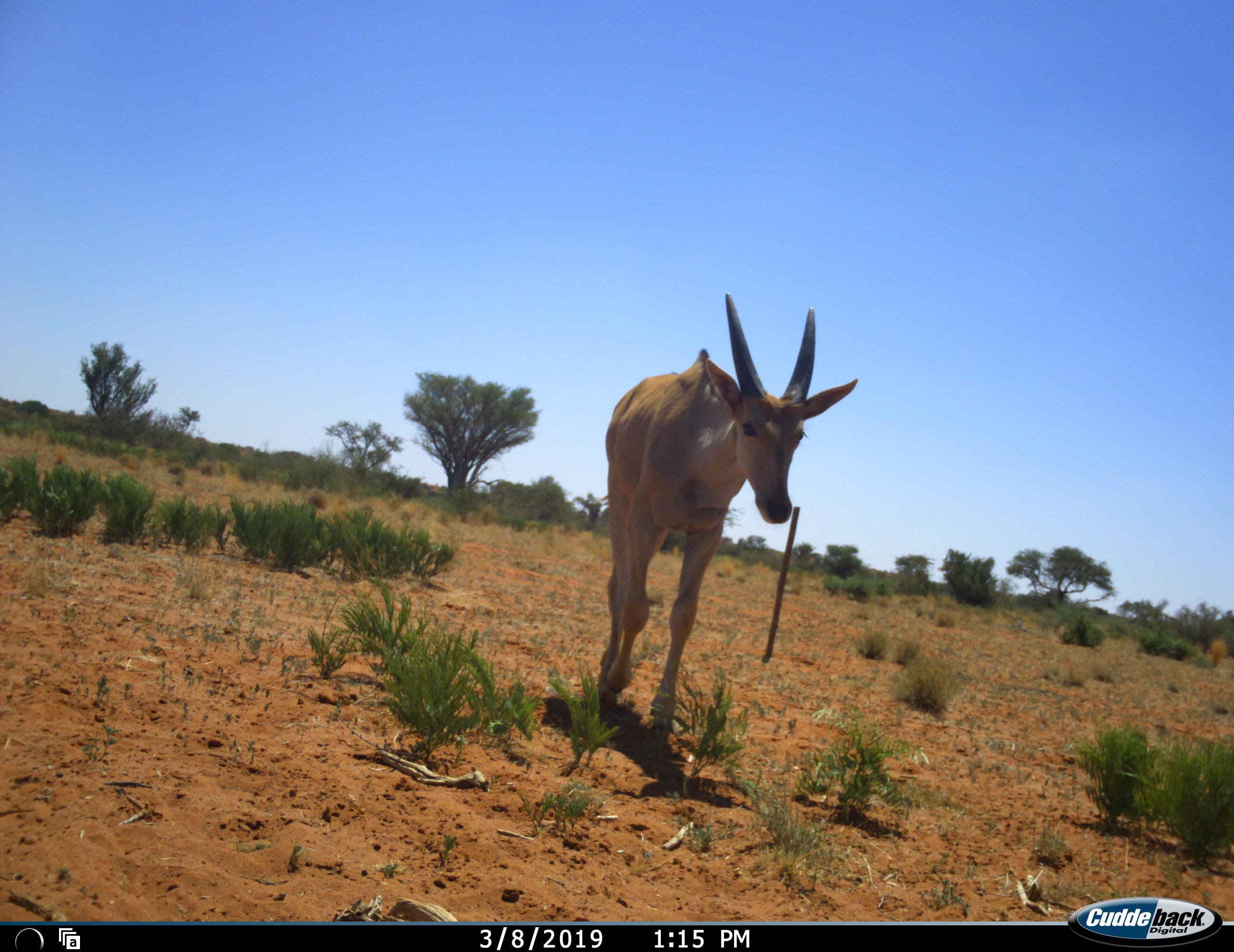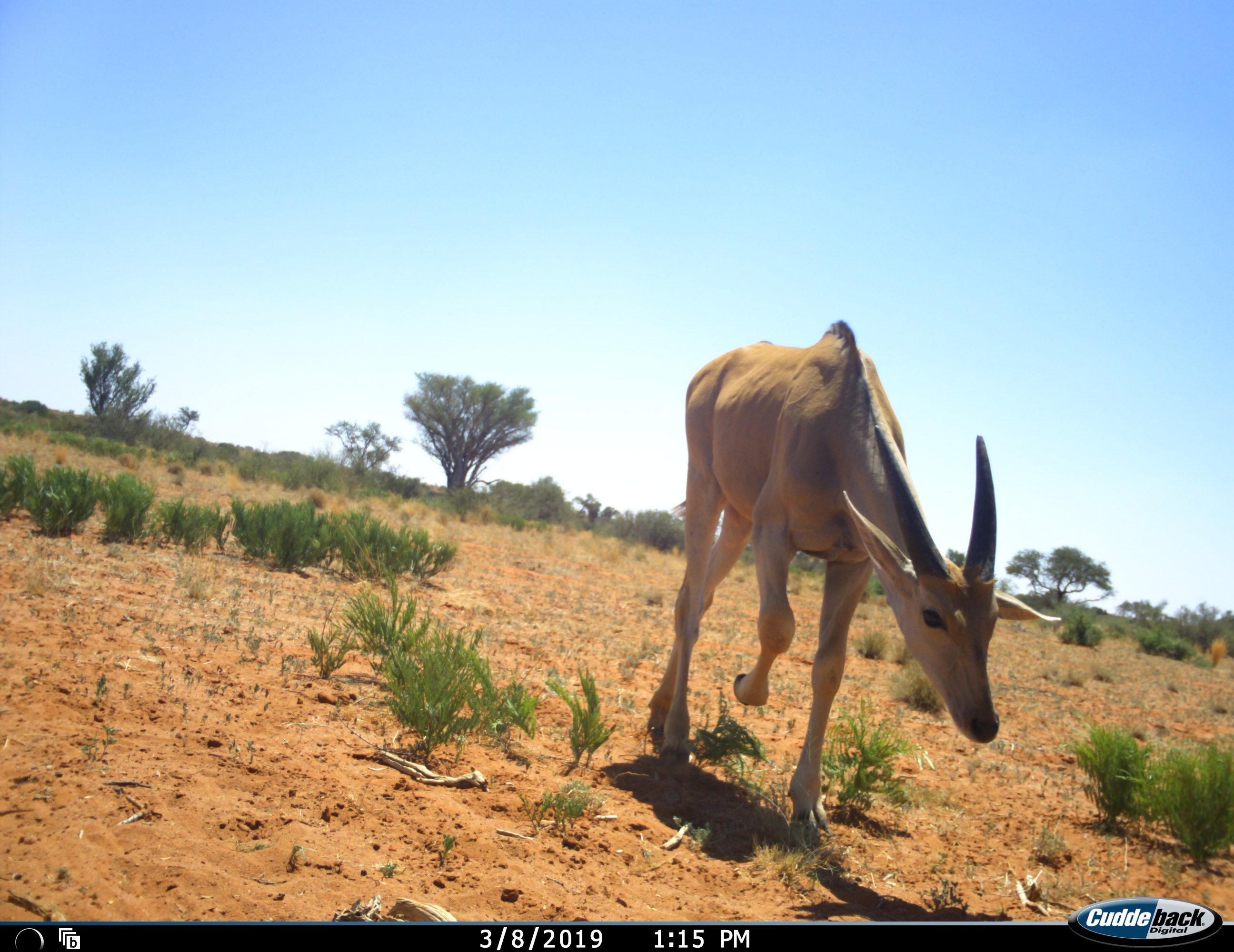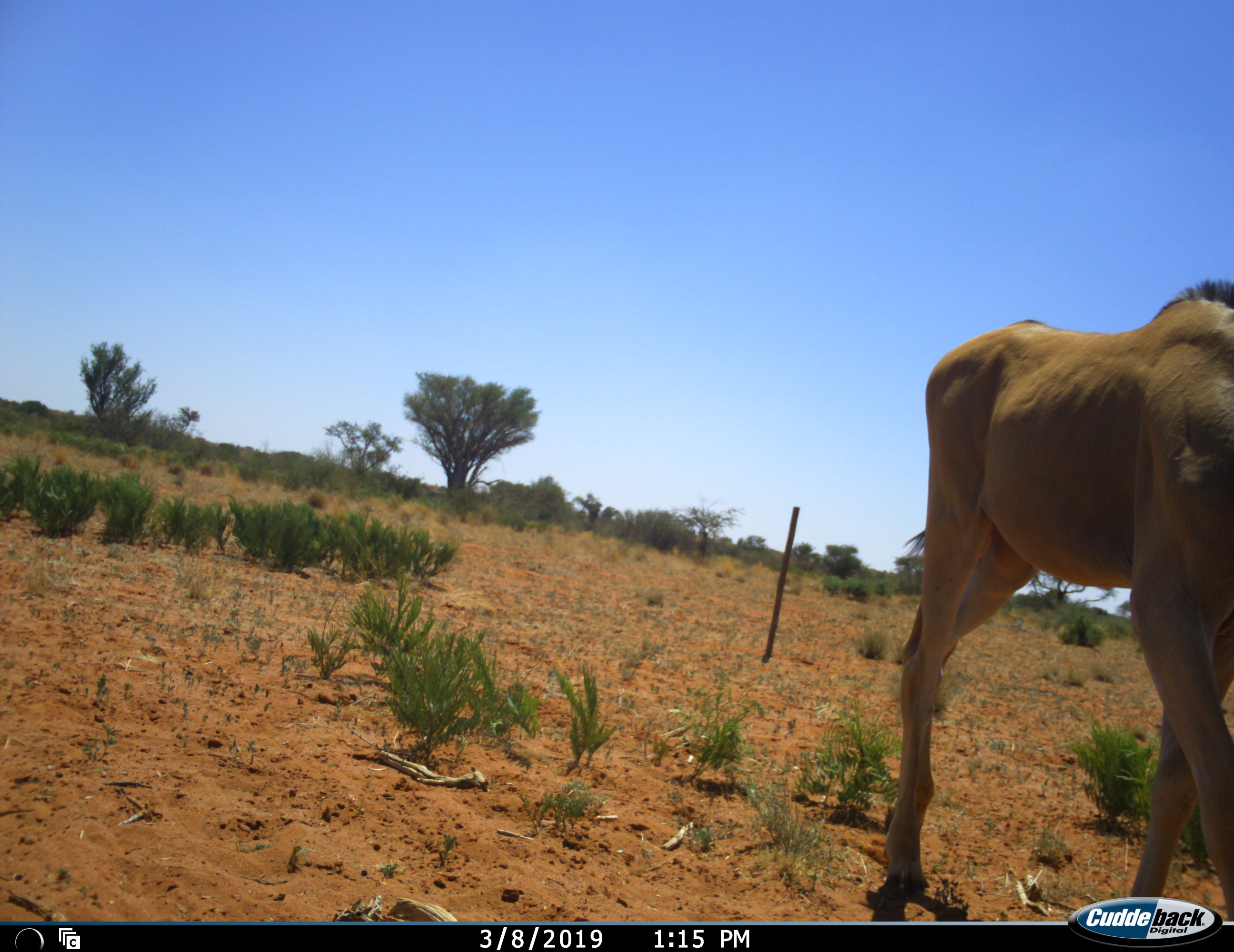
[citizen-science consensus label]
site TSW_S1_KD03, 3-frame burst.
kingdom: Animalia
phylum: Chordata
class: Mammalia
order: Artiodactyla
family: Bovidae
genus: Tragelaphus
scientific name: Tragelaphus oryx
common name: eland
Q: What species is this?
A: Eland (Tragelaphus oryx).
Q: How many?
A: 1.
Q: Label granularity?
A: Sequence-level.